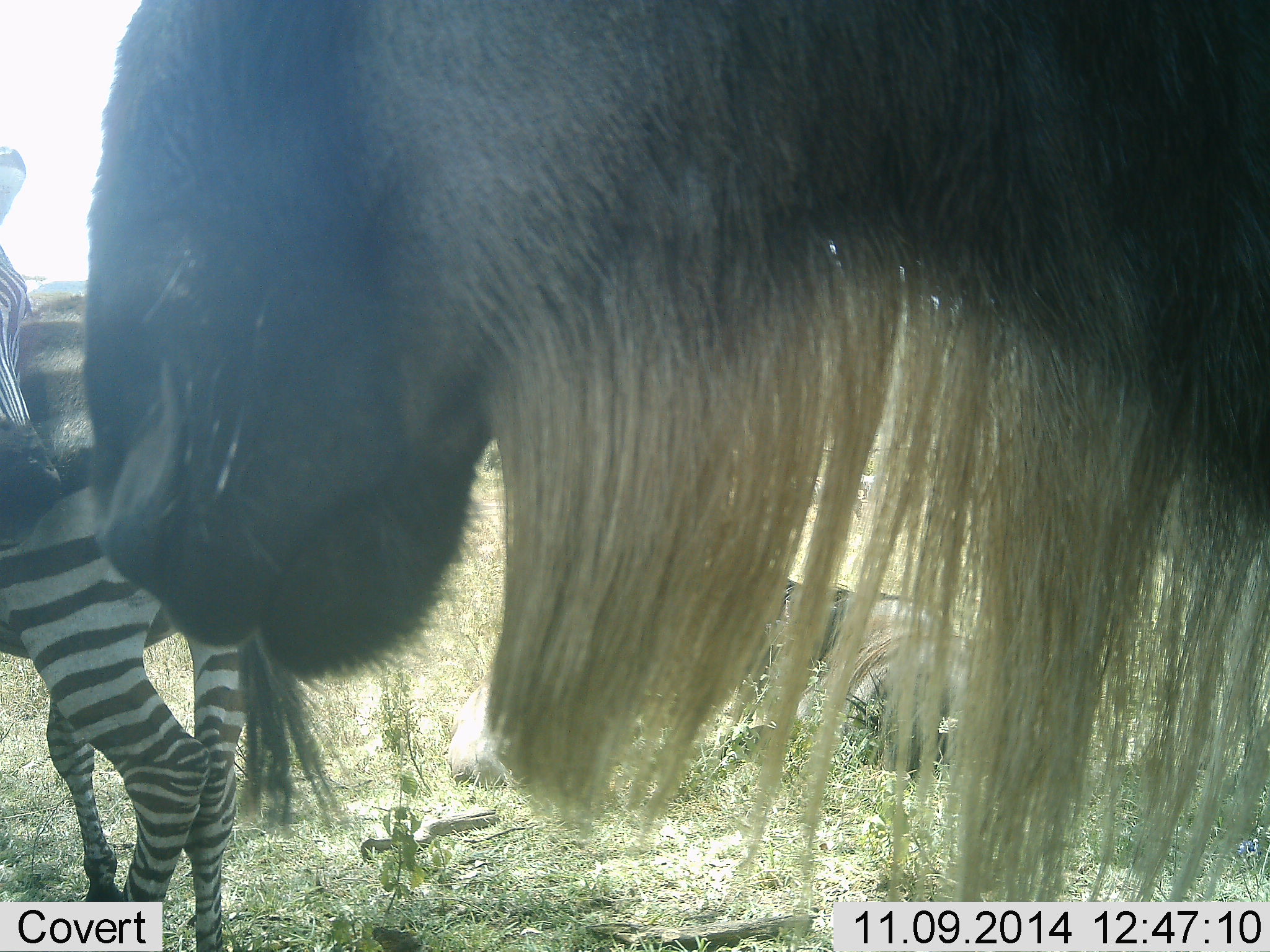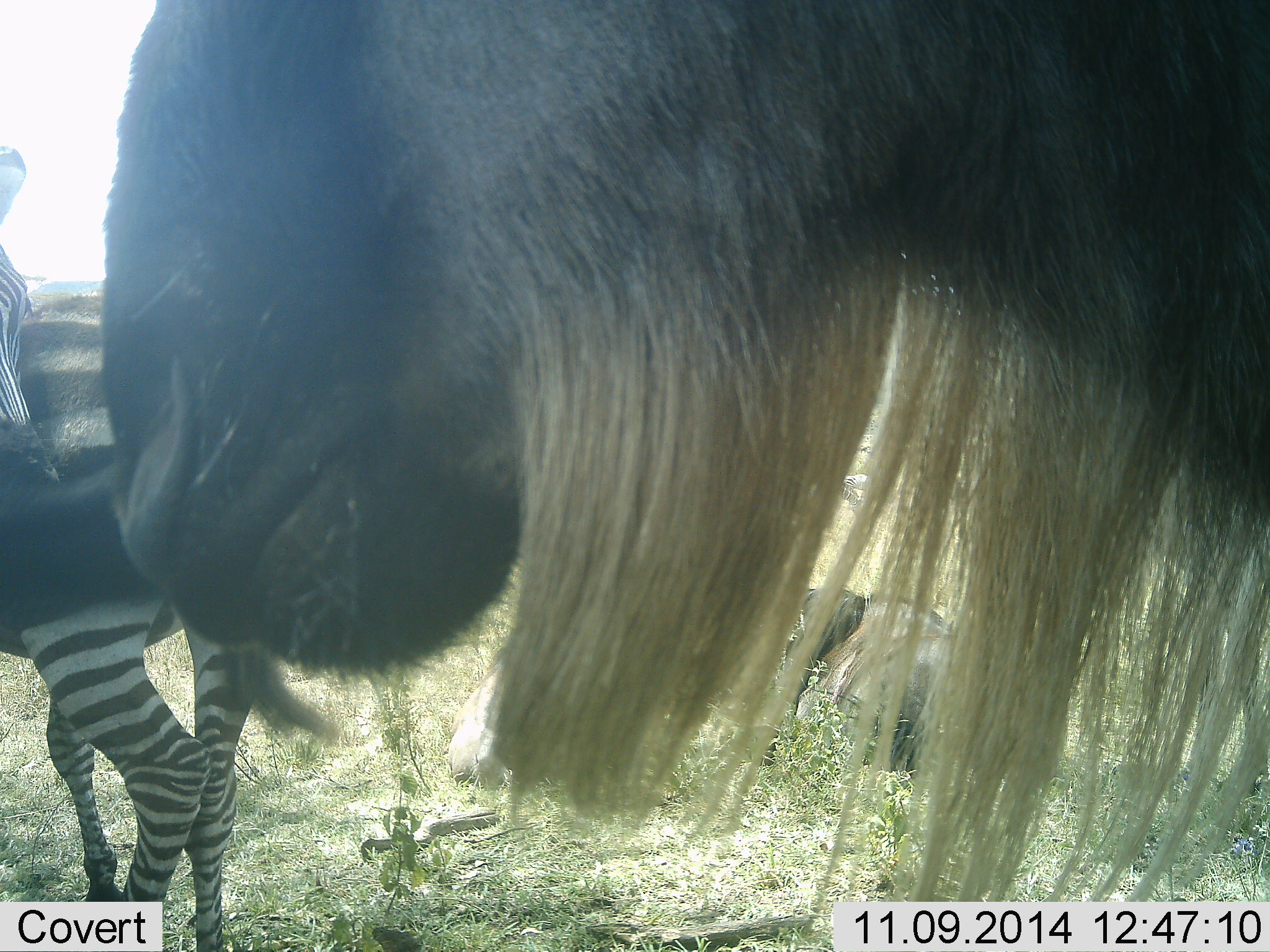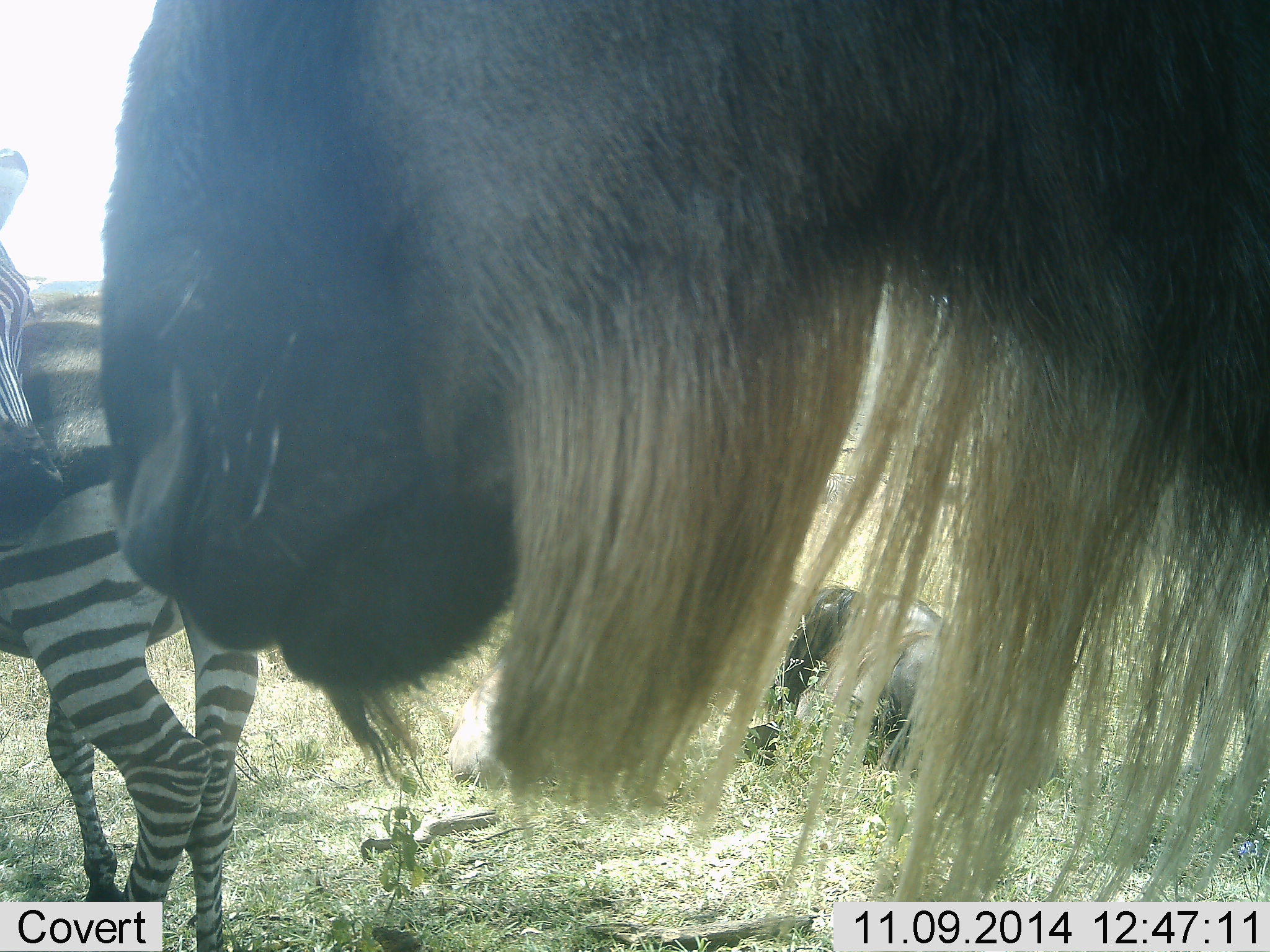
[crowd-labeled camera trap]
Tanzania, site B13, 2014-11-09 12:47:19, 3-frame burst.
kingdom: Animalia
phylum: Chordata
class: Mammalia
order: Artiodactyla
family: Bovidae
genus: Connochaetes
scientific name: Connochaetes taurinus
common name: blue wildebeest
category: wildebeest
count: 2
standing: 82%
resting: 82%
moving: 0%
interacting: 0%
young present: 0%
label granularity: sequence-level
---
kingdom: Animalia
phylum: Chordata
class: Mammalia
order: Perissodactyla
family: Equidae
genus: Equus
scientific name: Equus quagga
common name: plains zebra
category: zebra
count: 2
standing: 90%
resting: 0%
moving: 0%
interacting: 30%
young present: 0%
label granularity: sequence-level